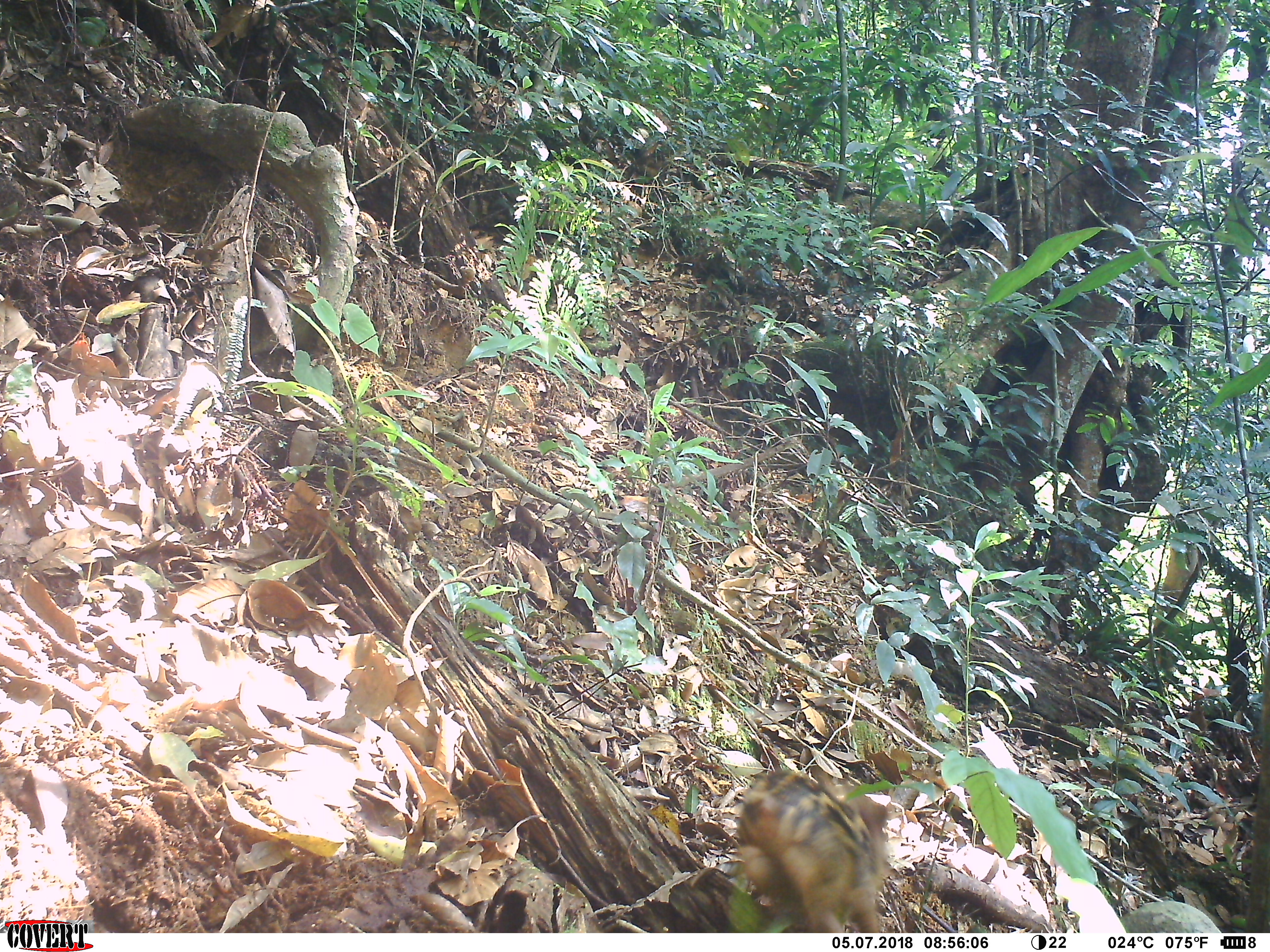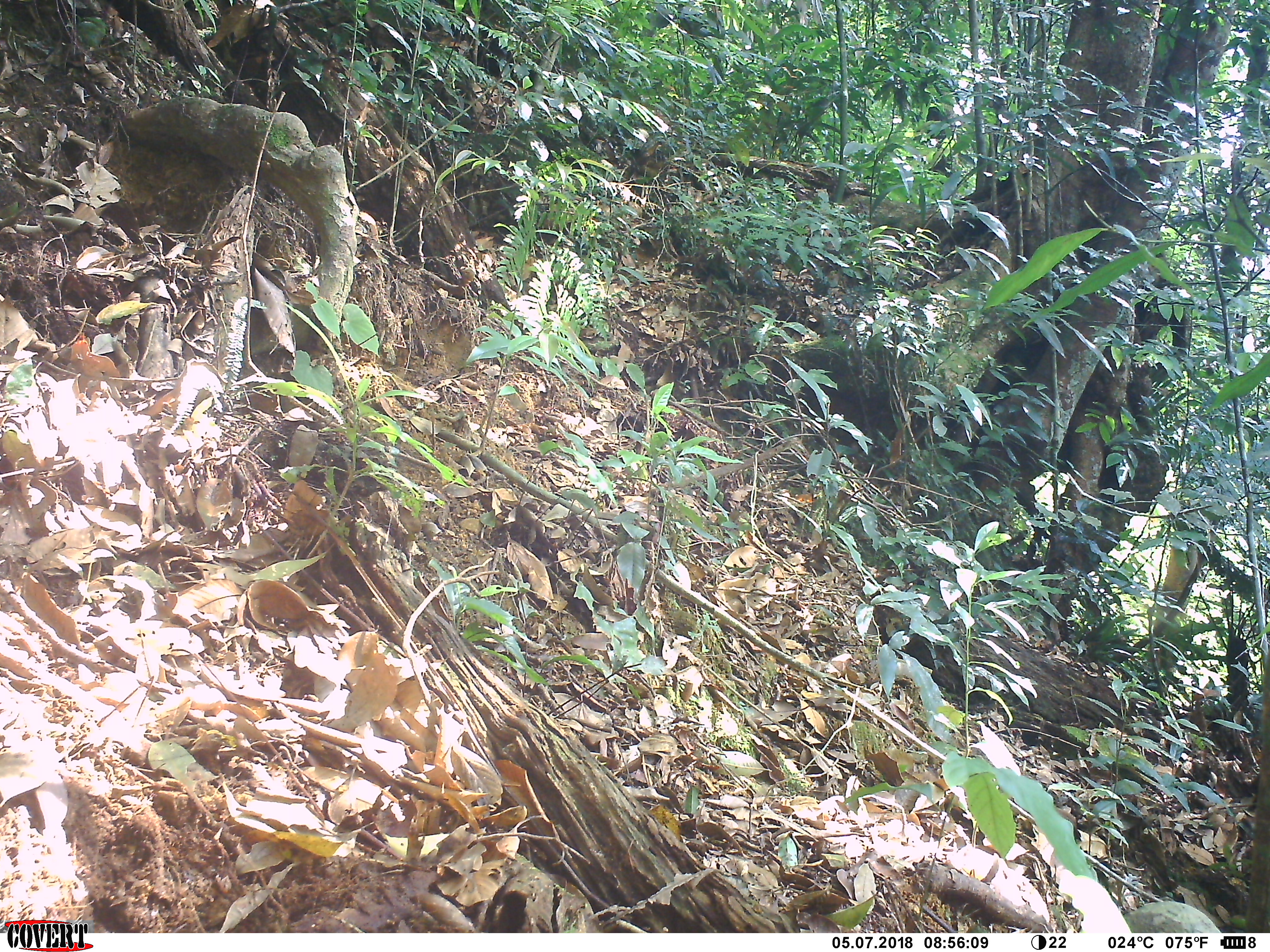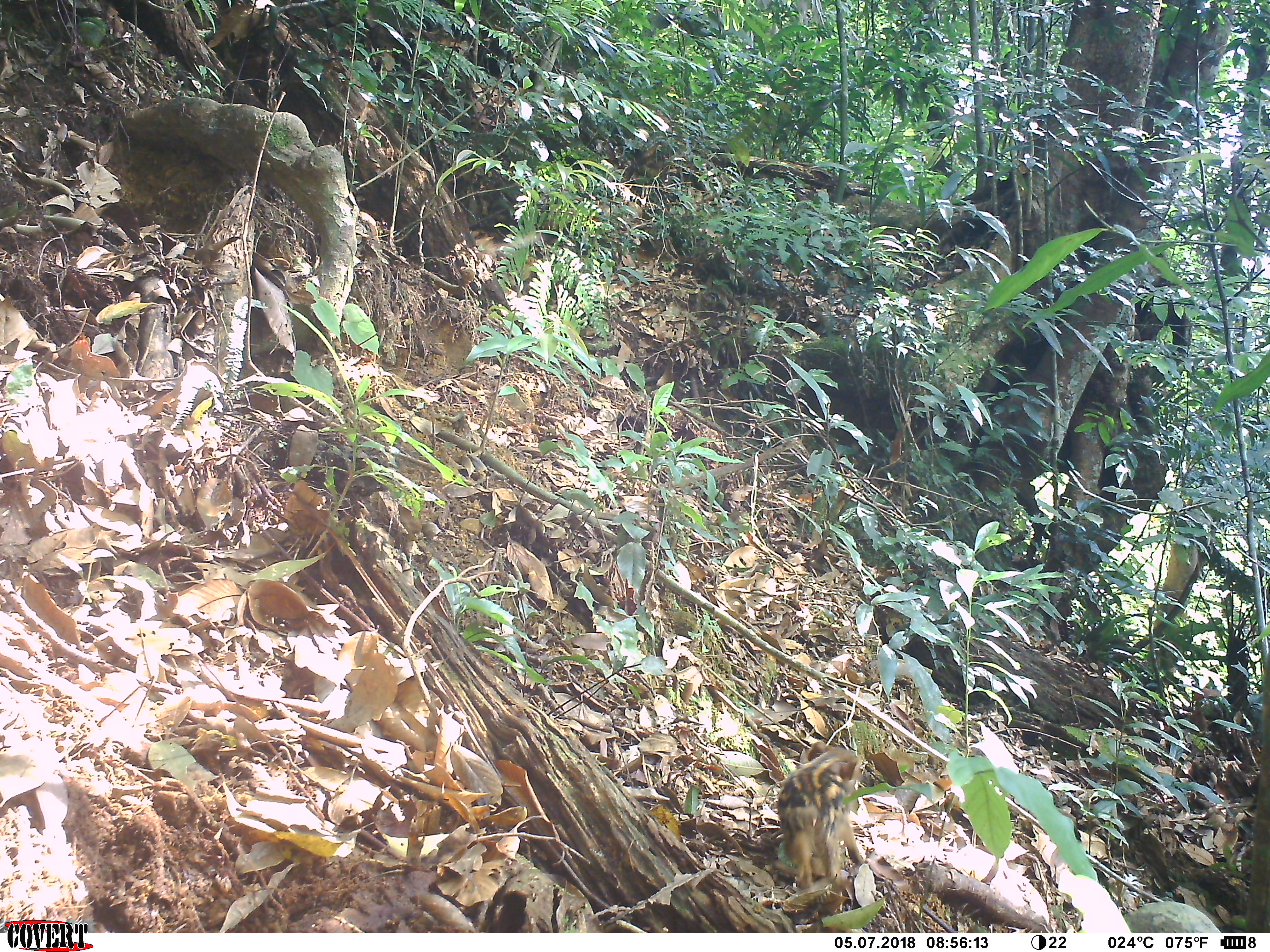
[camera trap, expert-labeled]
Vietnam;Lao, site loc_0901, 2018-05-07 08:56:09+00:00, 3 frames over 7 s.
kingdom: Animalia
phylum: Chordata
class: Mammalia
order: Artiodactyla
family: Suidae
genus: Sus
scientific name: Sus scrofa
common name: eurasian wild pig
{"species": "eurasian wild pig (Sus scrofa)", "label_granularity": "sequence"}